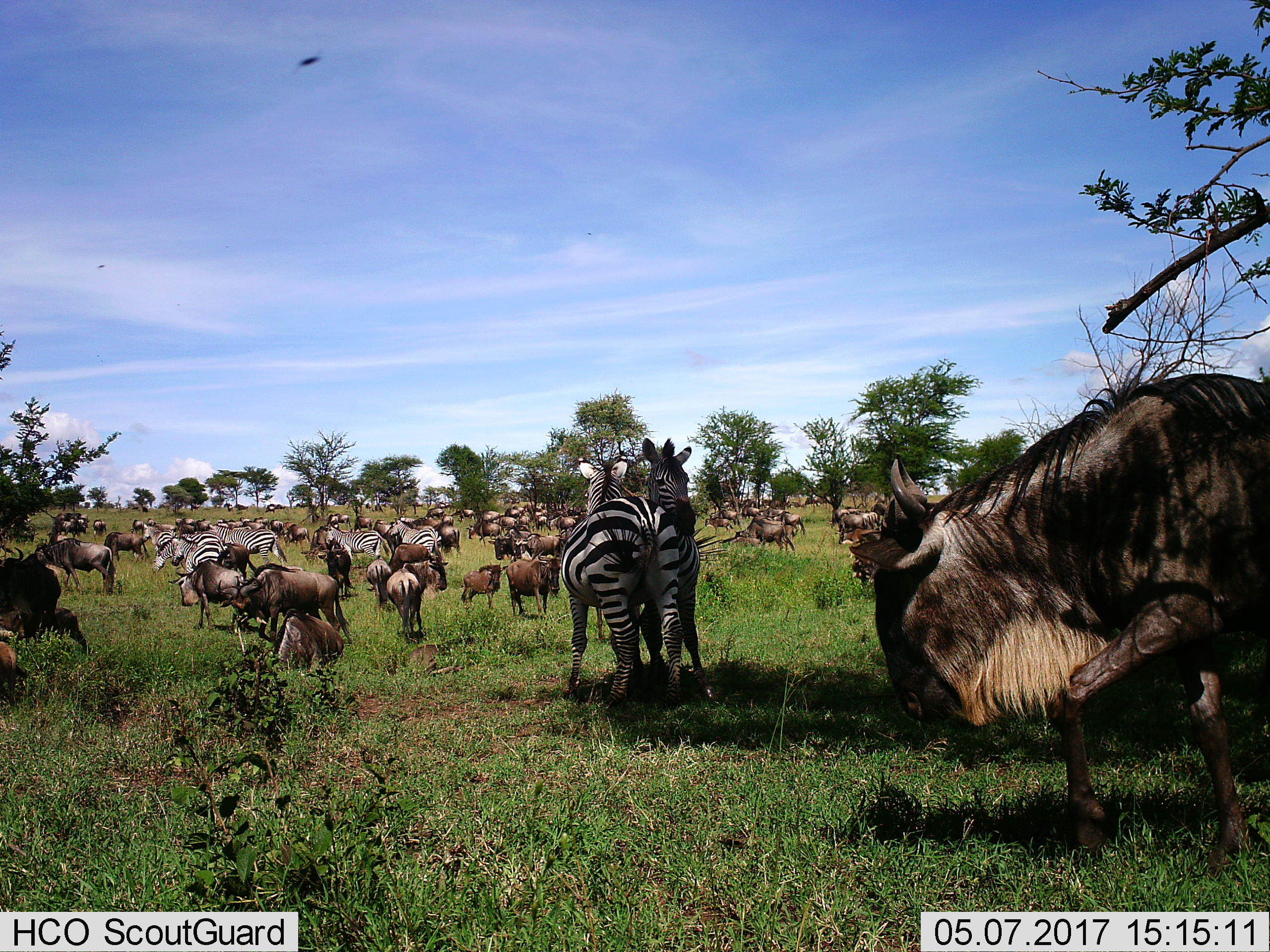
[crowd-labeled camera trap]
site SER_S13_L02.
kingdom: Animalia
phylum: Chordata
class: Mammalia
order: Artiodactyla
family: Bovidae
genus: Connochaetes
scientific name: Connochaetes taurinus taurinus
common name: blue wildebeest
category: wildebeestblue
Wildebeestblue (blue wildebeest) (Connochaetes taurinus taurinus), count 11-50. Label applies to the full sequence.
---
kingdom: Animalia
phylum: Chordata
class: Mammalia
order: Perissodactyla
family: Equidae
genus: Equus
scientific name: Equus quagga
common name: plains zebra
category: zebraplains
Zebraplains (plains zebra) (Equus quagga), count 8. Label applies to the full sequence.